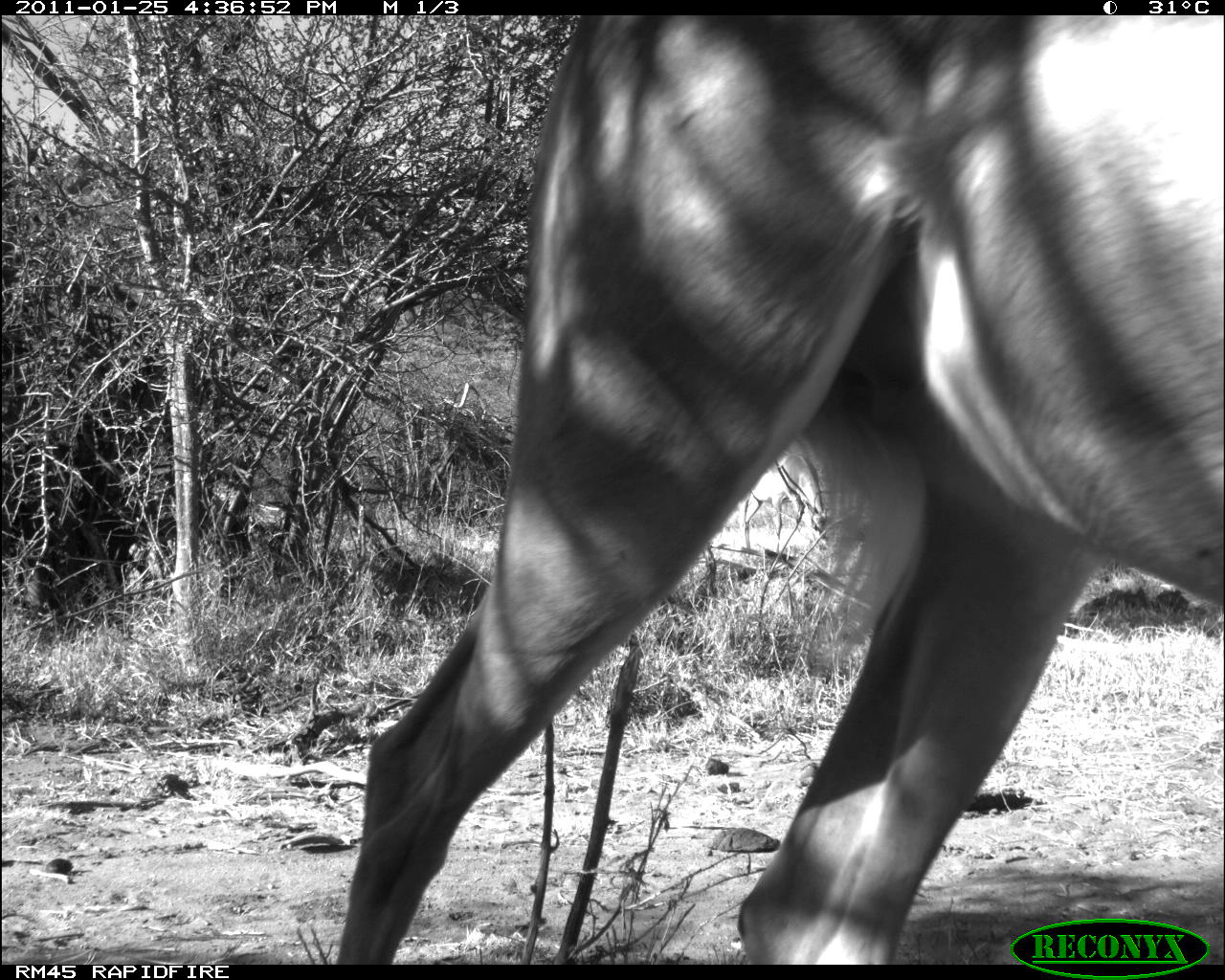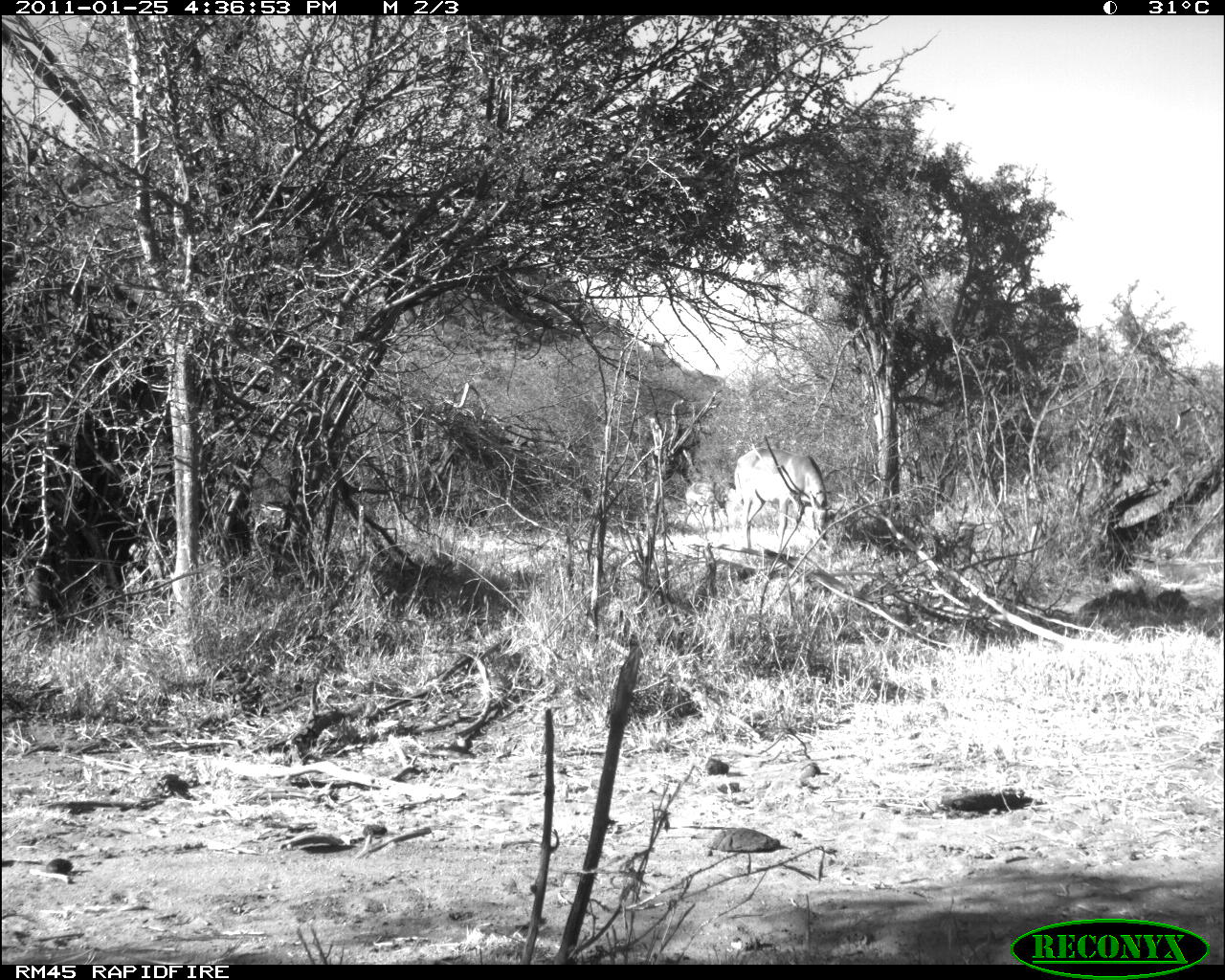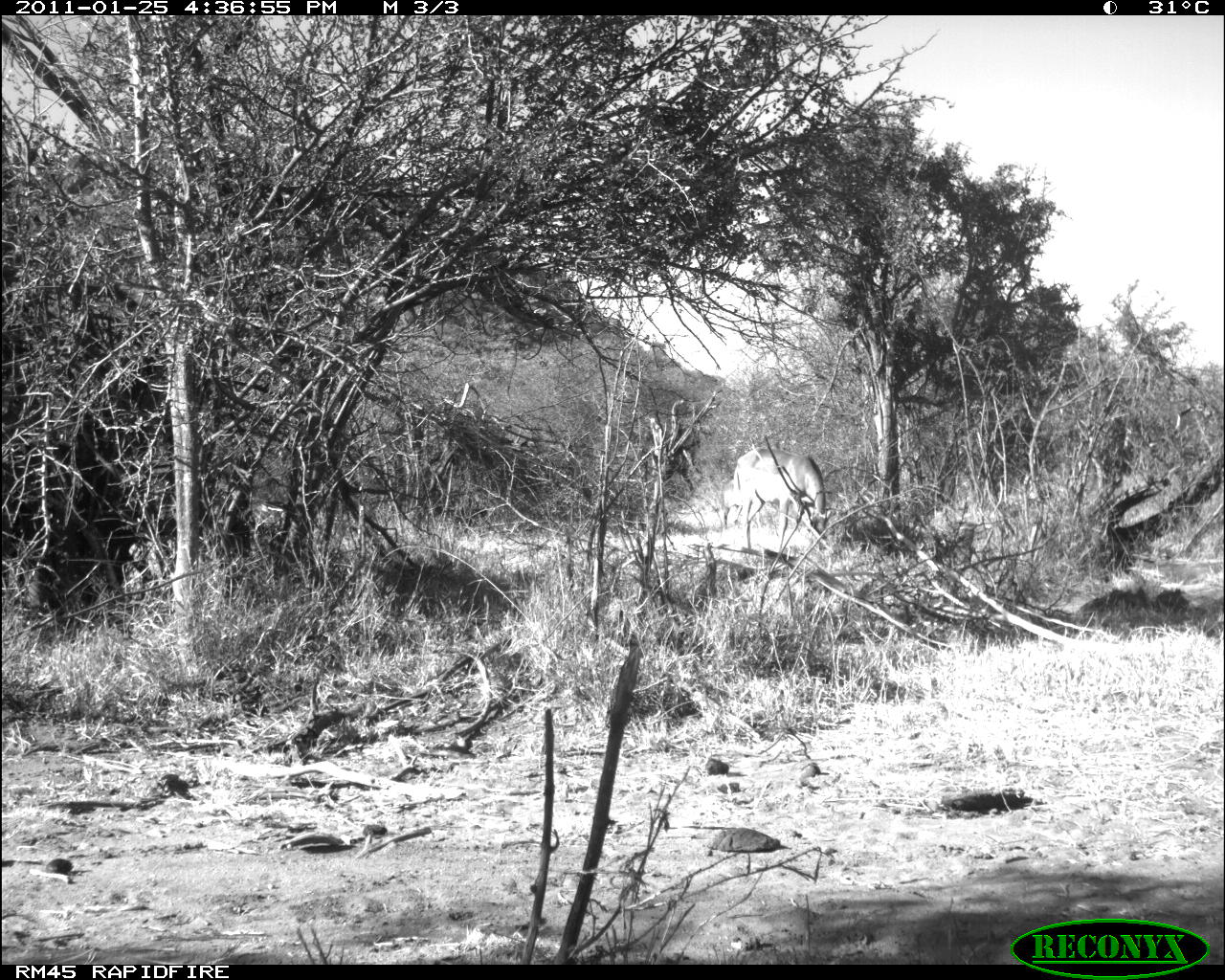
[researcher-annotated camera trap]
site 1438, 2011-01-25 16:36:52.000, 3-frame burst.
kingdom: Animalia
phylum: Chordata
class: Mammalia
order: Artiodactyla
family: Bovidae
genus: Aepyceros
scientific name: Aepyceros melampus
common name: impala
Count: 2.